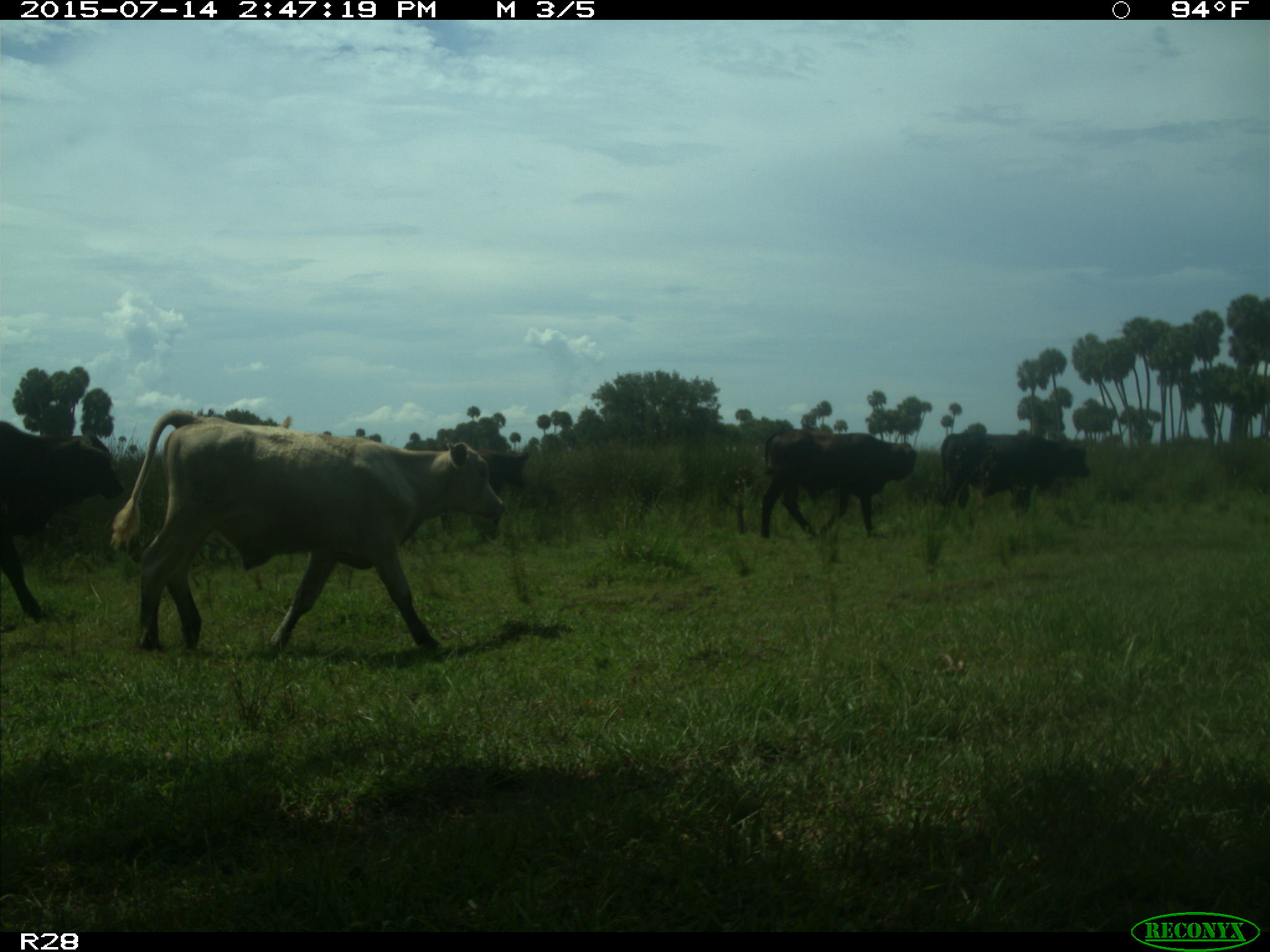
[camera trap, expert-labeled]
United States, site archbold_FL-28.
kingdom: Animalia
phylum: Chordata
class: Mammalia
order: Artiodactyla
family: Bovidae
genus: Bos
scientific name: Bos taurus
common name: domestic cow